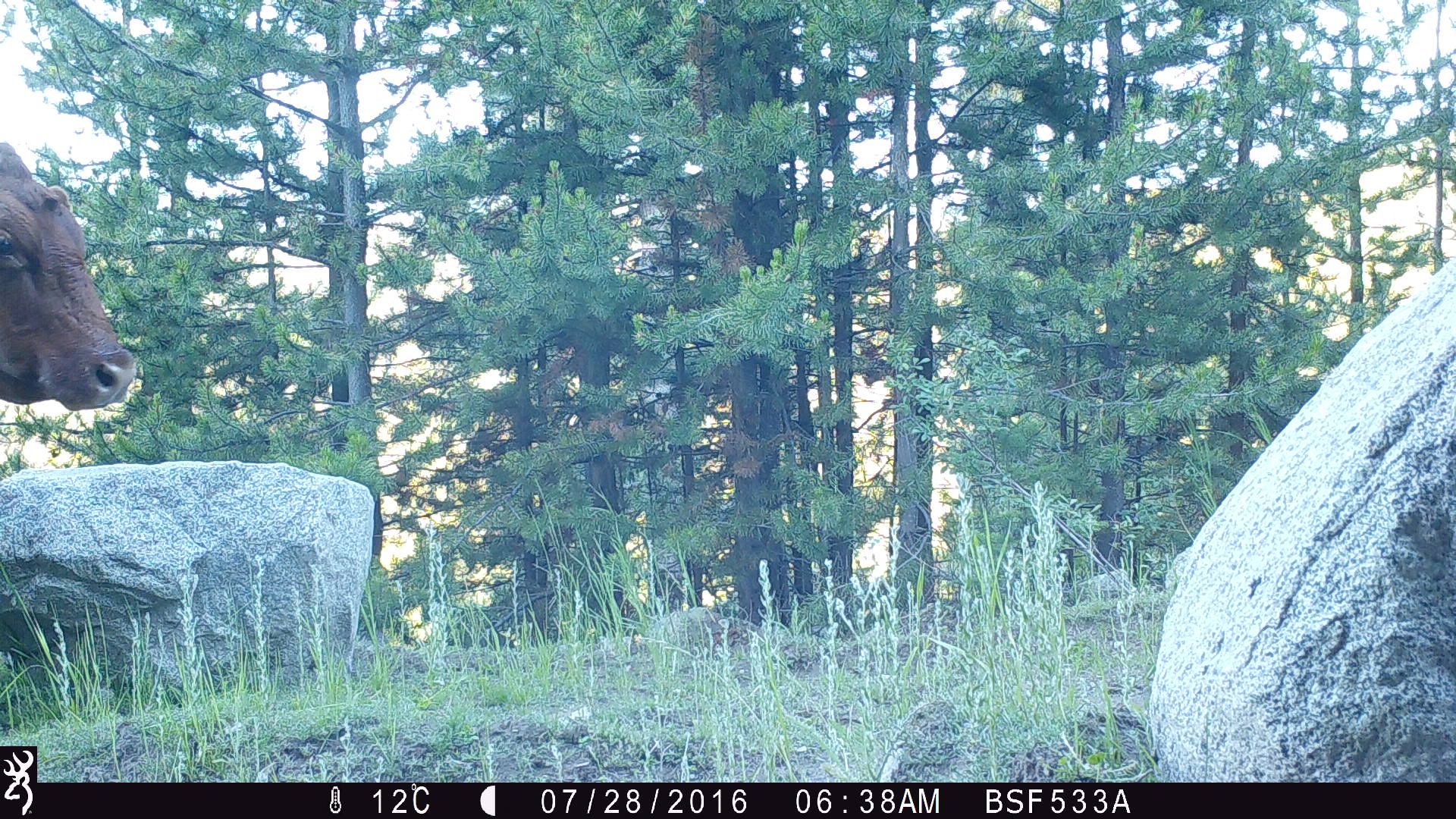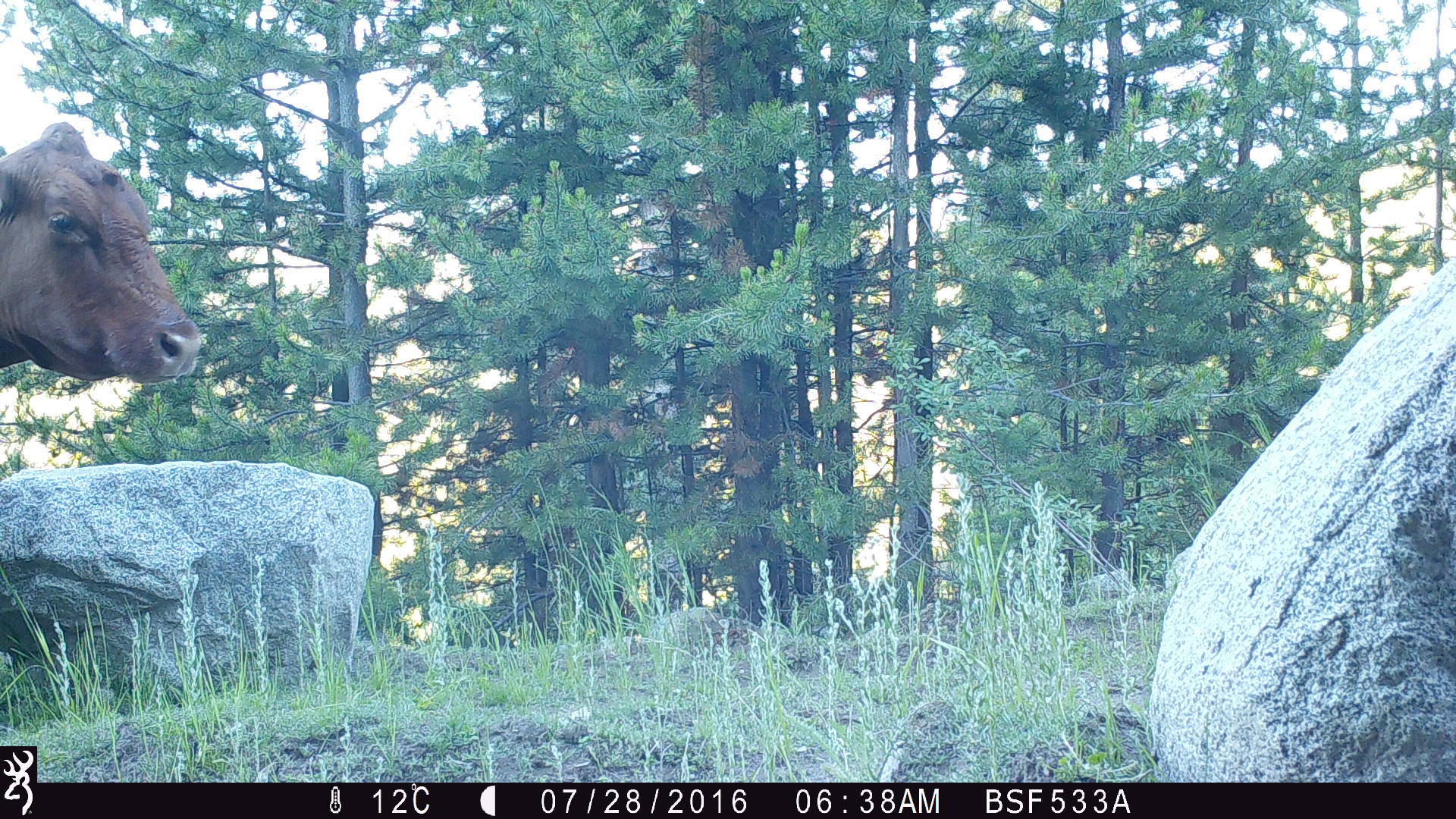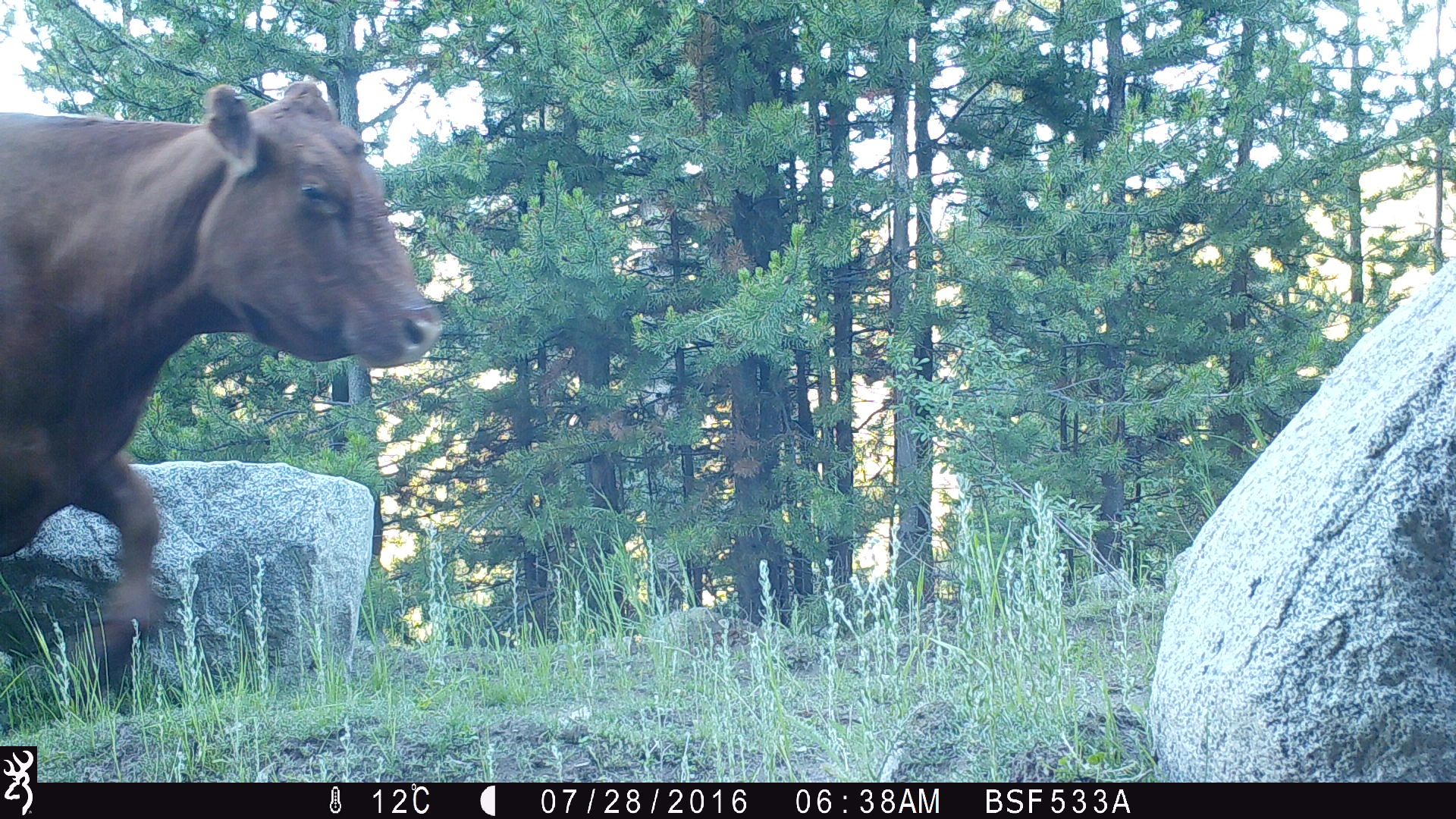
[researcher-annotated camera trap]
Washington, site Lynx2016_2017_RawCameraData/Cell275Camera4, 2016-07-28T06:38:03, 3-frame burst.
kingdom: Animalia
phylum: Chordata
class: Mammalia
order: Artiodactyla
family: Bovidae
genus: Bos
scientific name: Bos taurus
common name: domestic cattle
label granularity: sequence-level